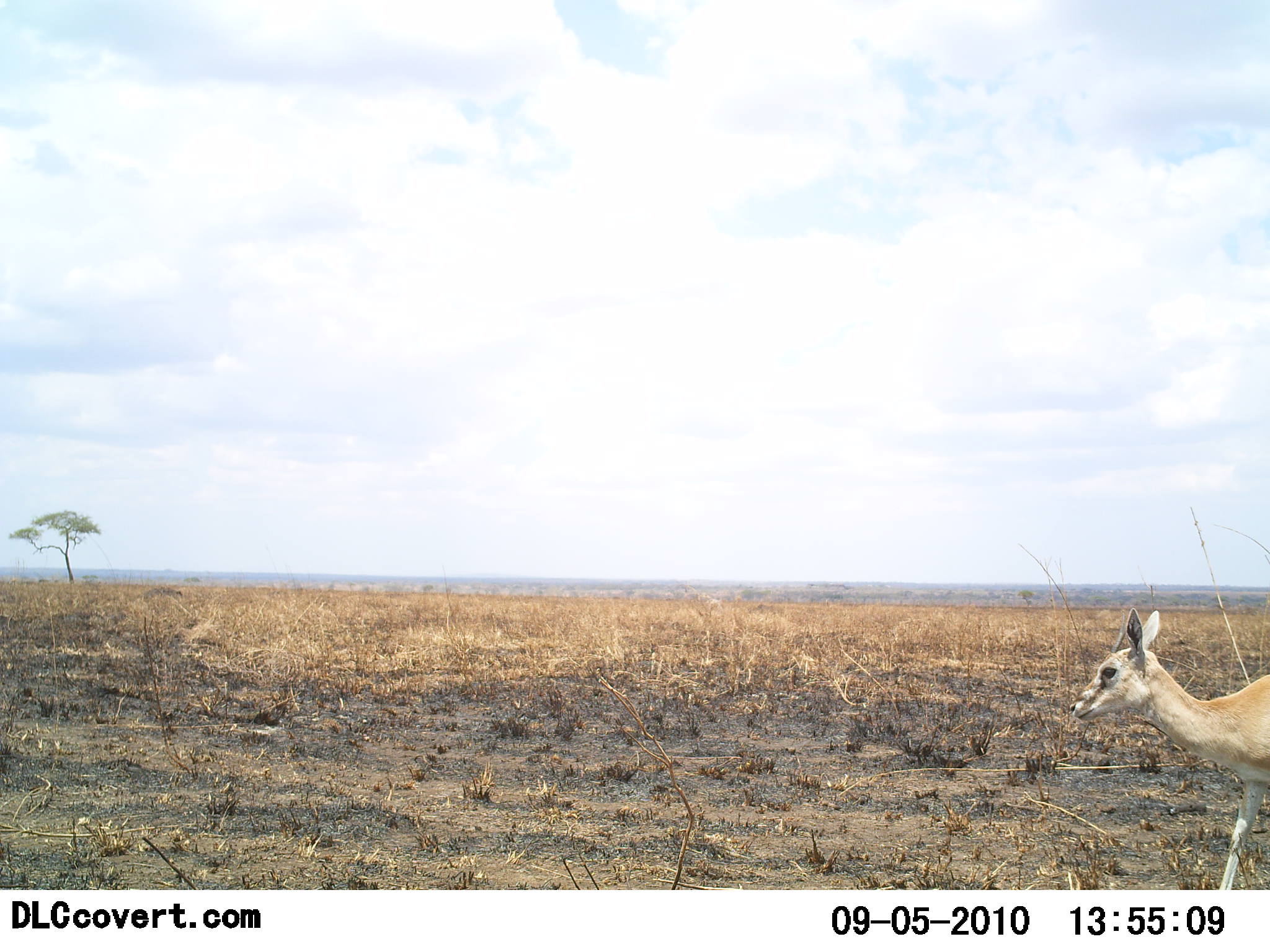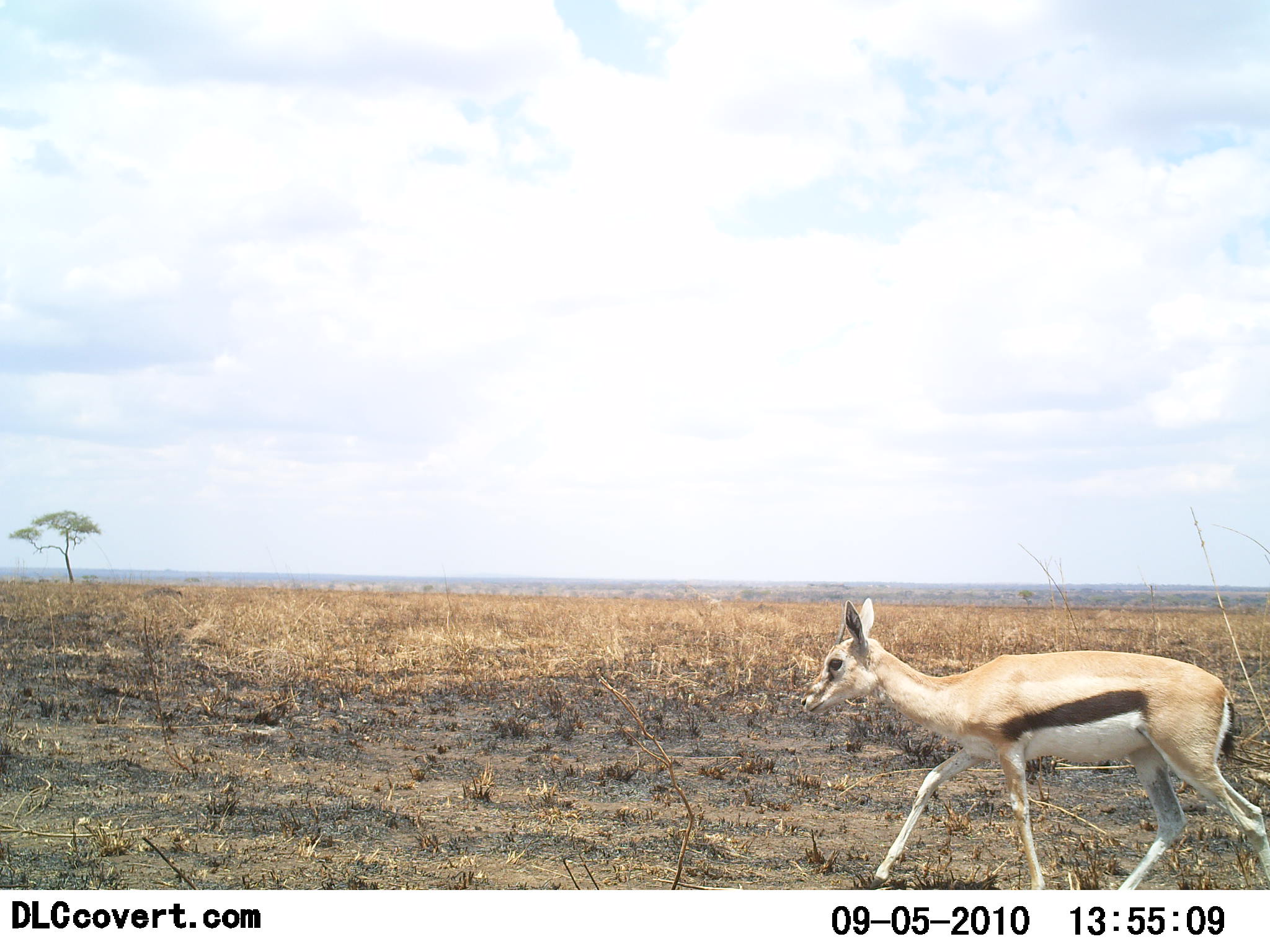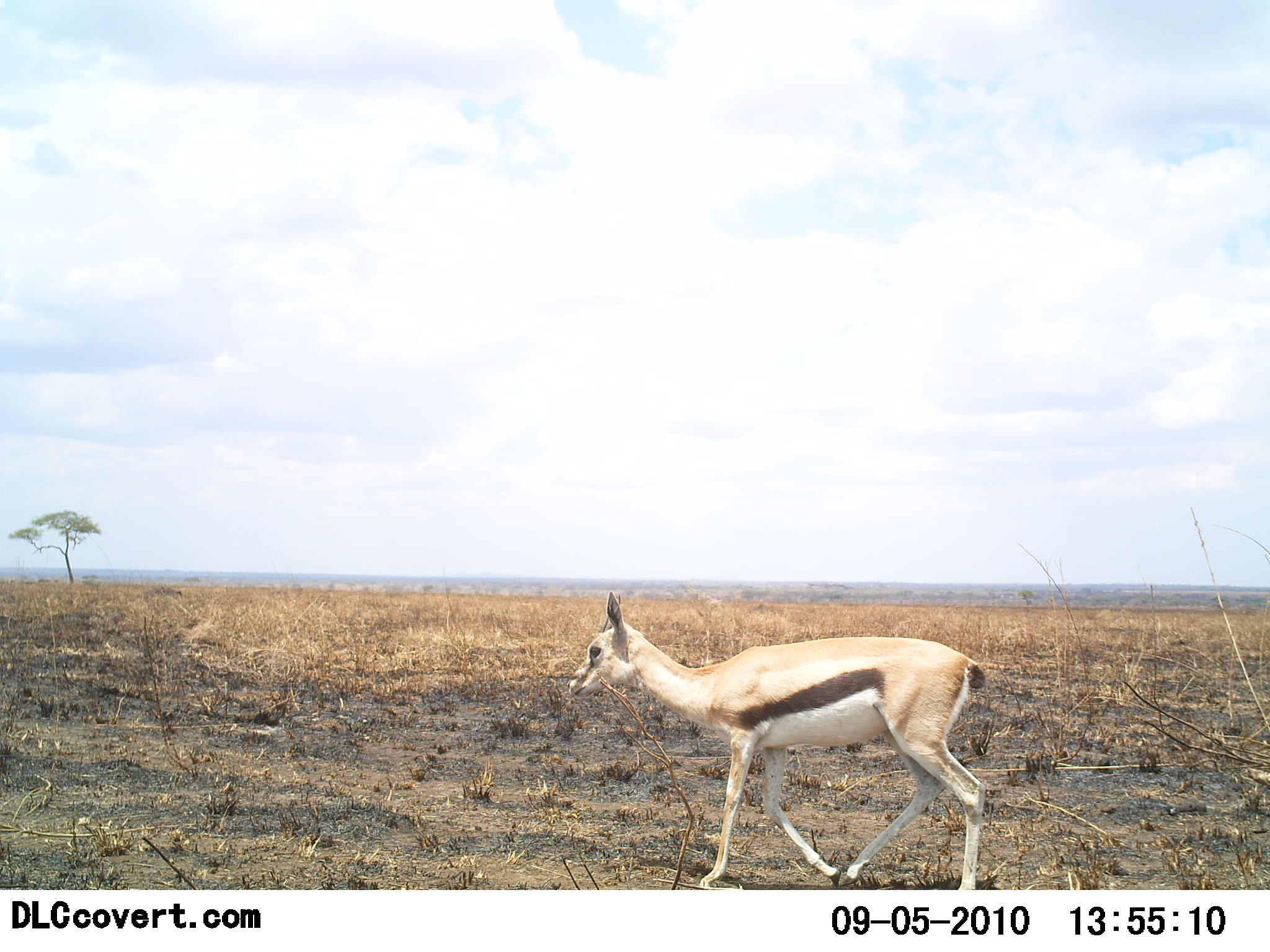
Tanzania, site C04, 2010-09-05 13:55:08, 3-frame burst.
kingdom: Animalia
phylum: Chordata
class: Mammalia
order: Artiodactyla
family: Bovidae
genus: Eudorcas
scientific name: Eudorcas thomsonii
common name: thomson's gazelle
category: gazellethomsons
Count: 1.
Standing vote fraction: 0%.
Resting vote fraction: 0%.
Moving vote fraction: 100%.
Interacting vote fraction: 0%.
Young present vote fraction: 19%.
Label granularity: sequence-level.